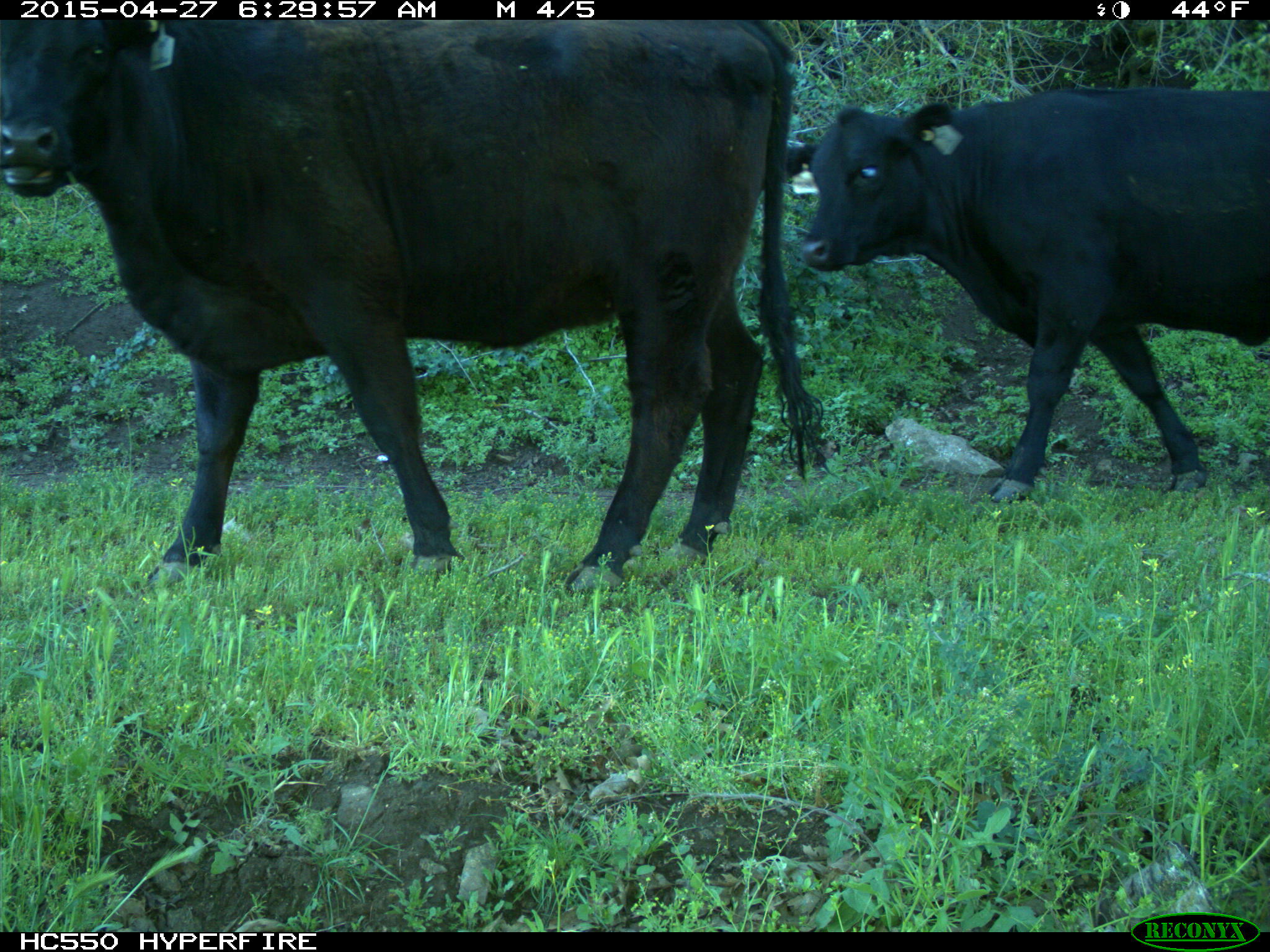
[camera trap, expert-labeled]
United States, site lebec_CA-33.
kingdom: Animalia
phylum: Chordata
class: Mammalia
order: Artiodactyla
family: Bovidae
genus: Bos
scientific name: Bos taurus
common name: domestic cow